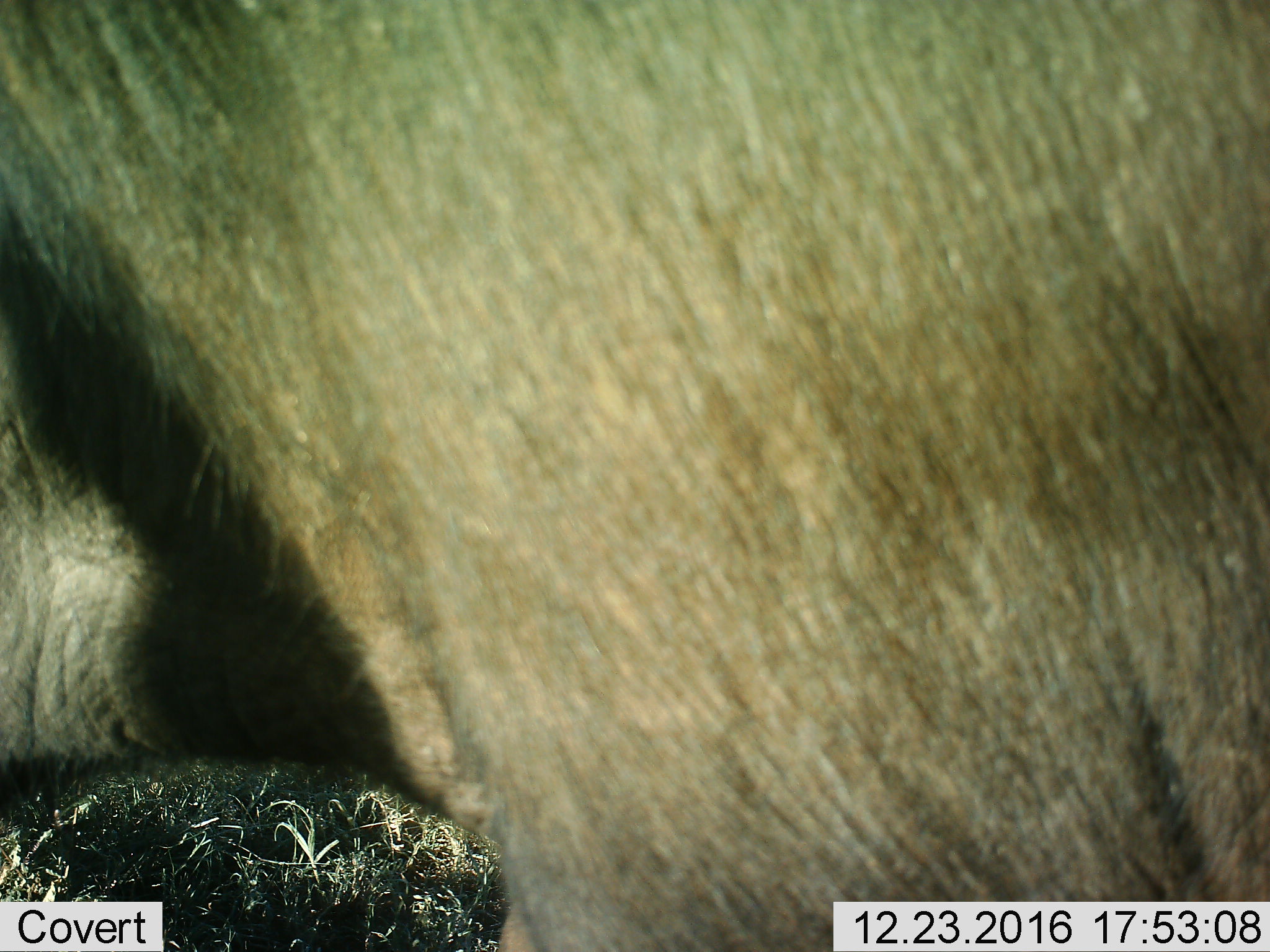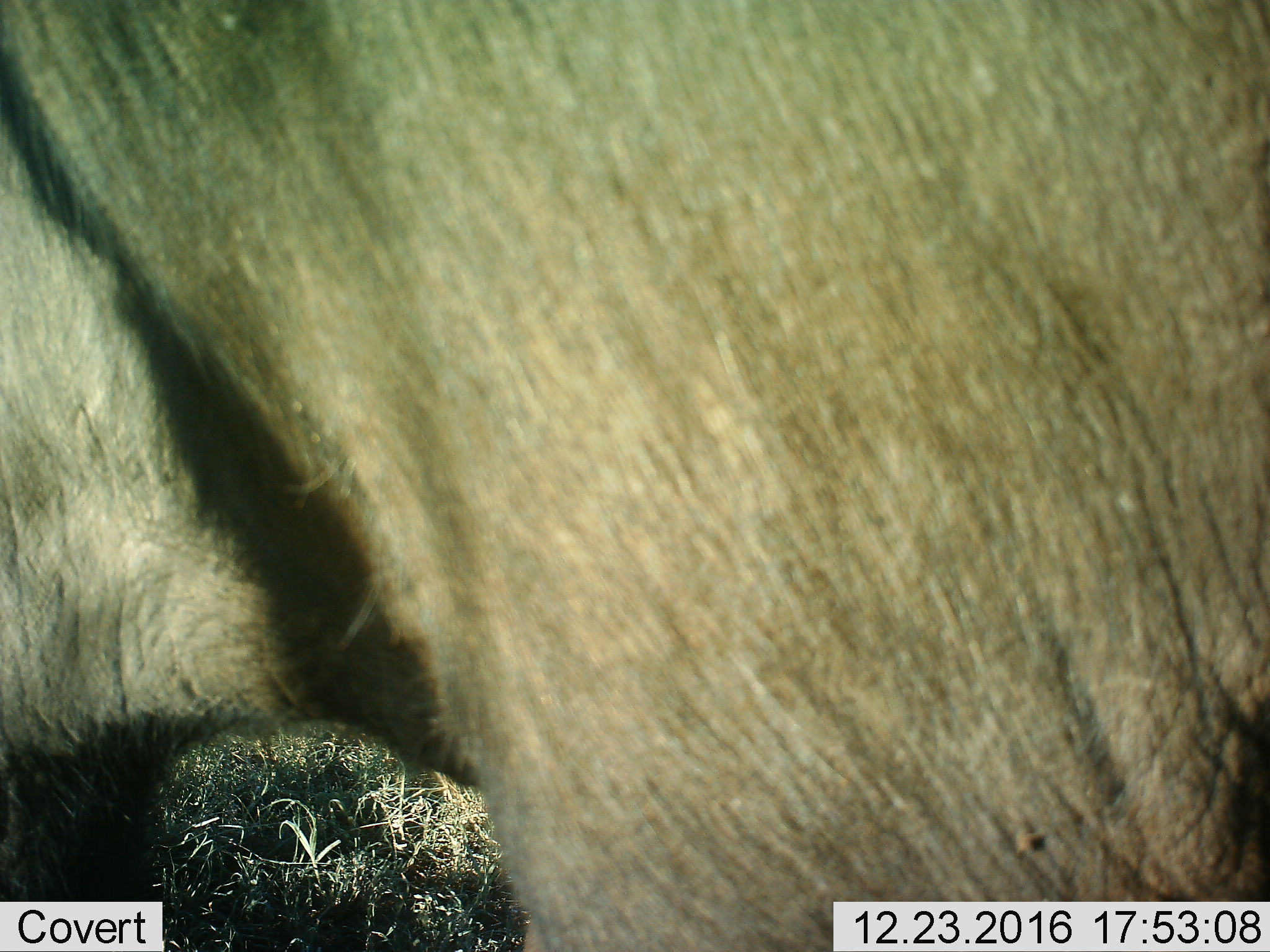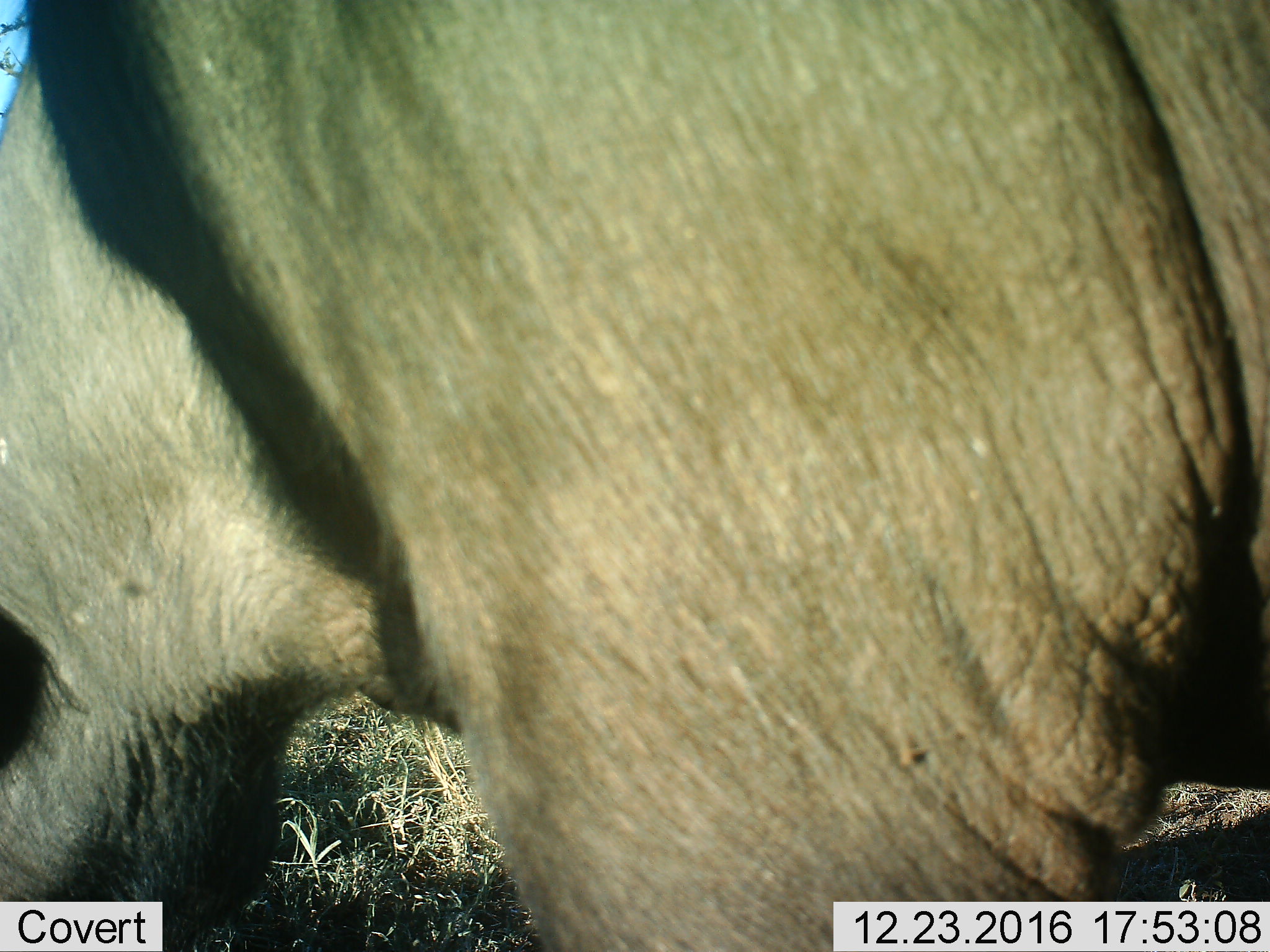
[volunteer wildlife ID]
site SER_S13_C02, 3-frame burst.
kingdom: Animalia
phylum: Chordata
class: Mammalia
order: Artiodactyla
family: Bovidae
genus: Connochaetes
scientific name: Connochaetes taurinus taurinus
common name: blue wildebeest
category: wildebeestblue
Wildebeestblue (blue wildebeest) (Connochaetes taurinus taurinus), count 1. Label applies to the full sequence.